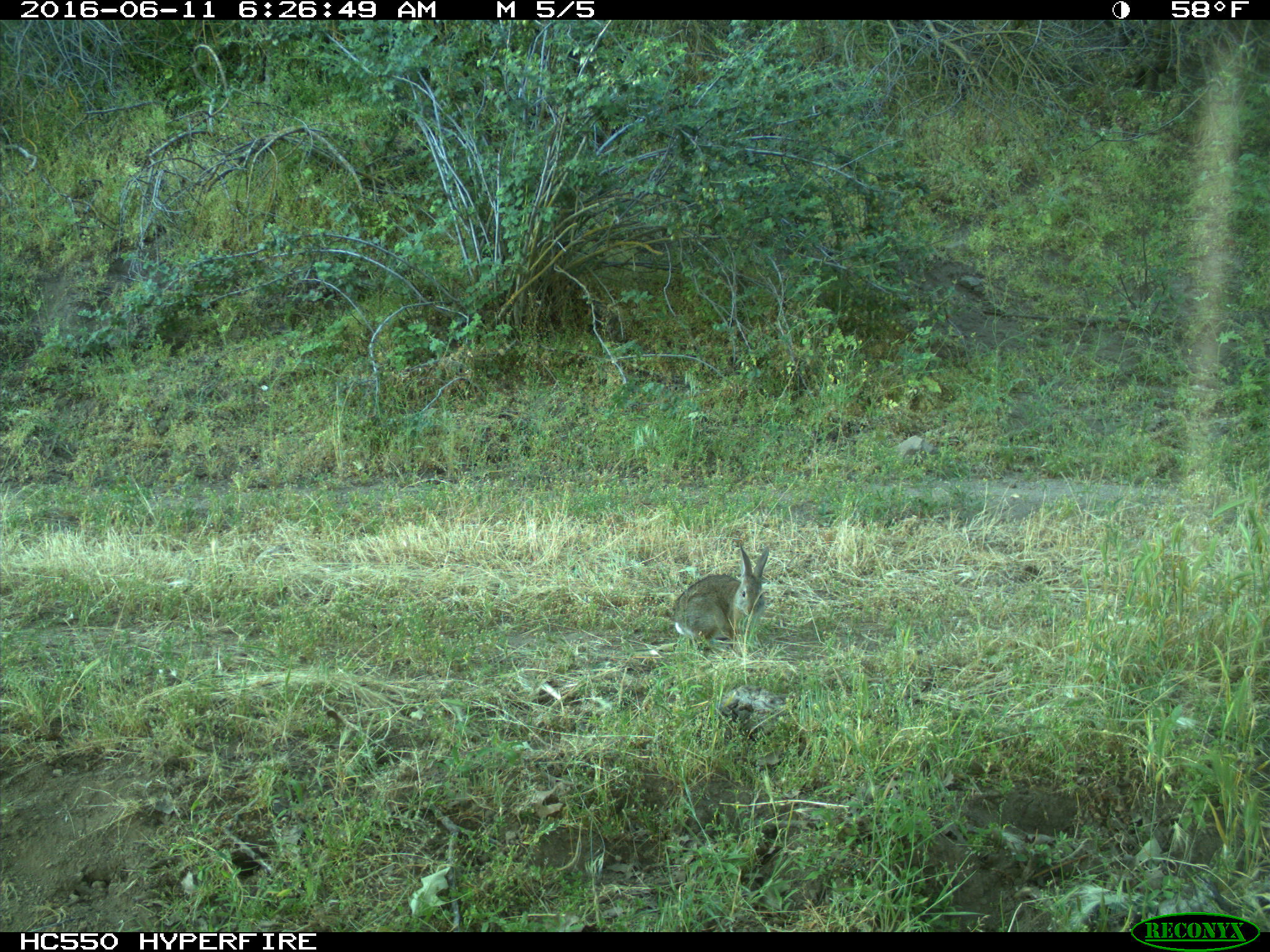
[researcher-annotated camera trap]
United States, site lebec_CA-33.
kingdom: Animalia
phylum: Chordata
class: Mammalia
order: Lagomorpha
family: Leporidae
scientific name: Leporidae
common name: rabbits and hares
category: unidentified rabbit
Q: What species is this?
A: Unidentified rabbit (rabbits and hares) (Leporidae).